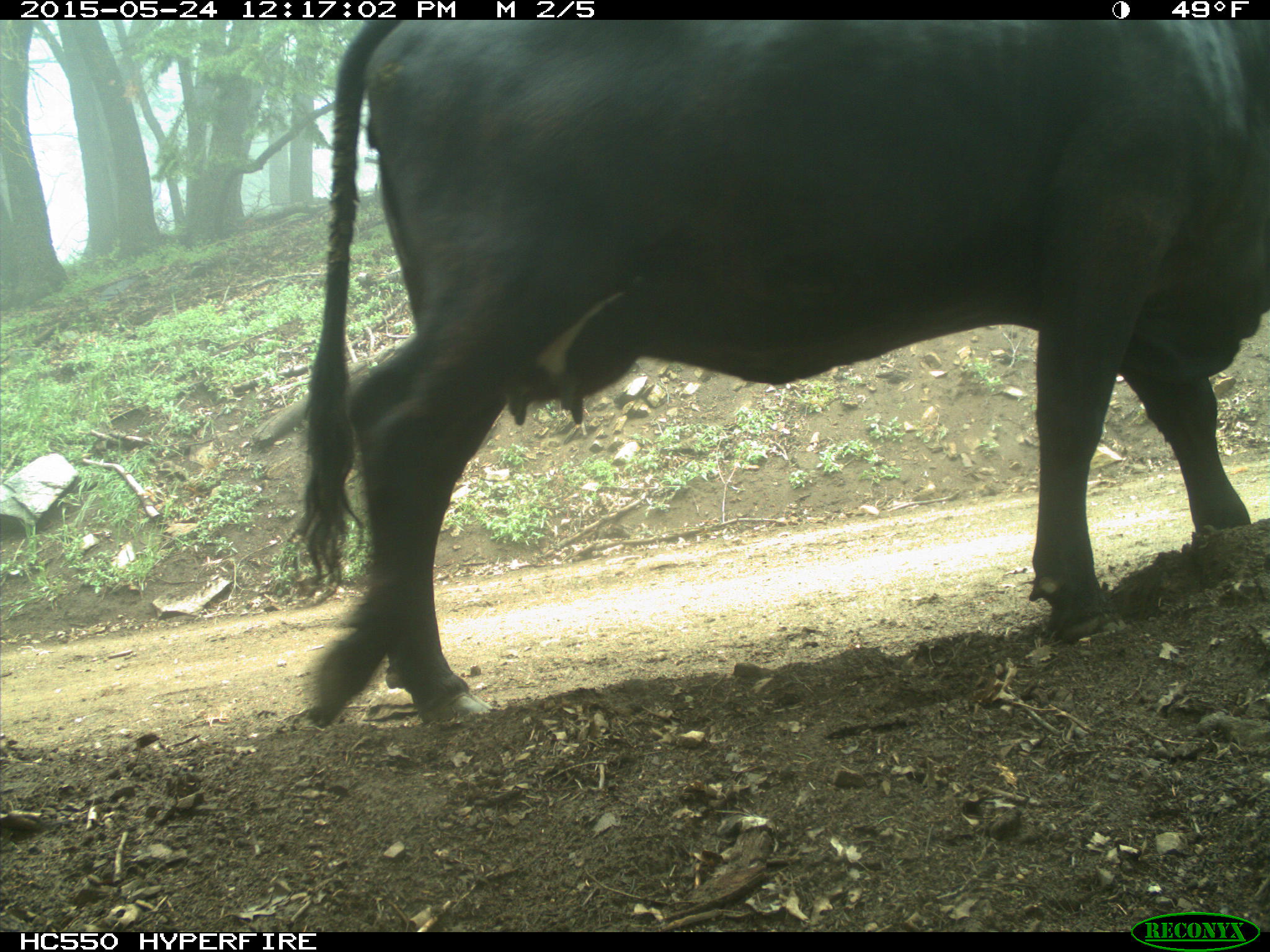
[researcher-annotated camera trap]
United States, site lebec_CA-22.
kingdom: Animalia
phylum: Chordata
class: Mammalia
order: Artiodactyla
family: Bovidae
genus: Bos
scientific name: Bos taurus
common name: domestic cow